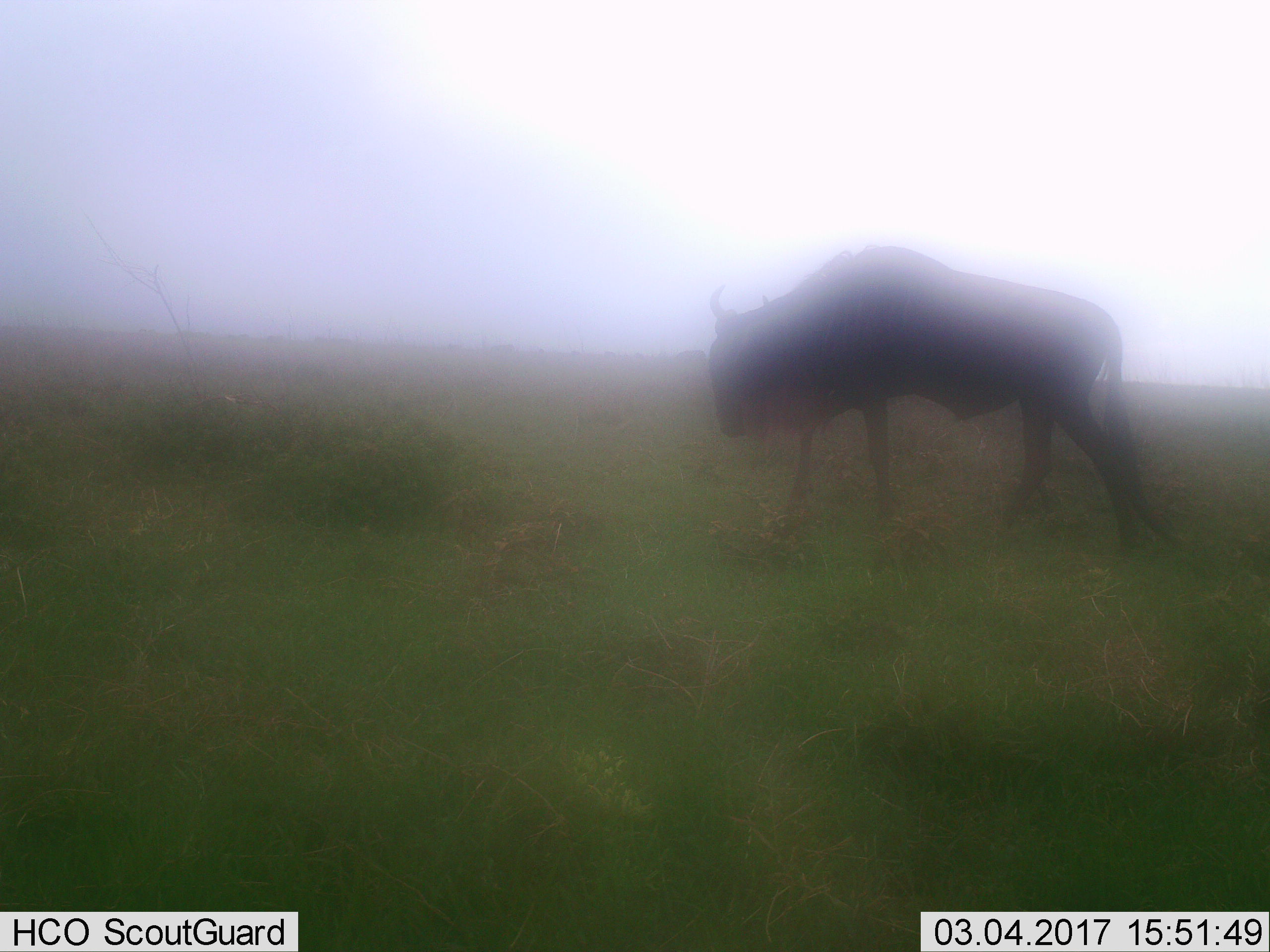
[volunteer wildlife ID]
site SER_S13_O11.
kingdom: Animalia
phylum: Chordata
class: Mammalia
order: Artiodactyla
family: Bovidae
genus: Connochaetes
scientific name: Connochaetes taurinus taurinus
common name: blue wildebeest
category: wildebeestblue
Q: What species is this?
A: Wildebeestblue (blue wildebeest) (Connochaetes taurinus taurinus).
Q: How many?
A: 1.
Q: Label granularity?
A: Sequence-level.